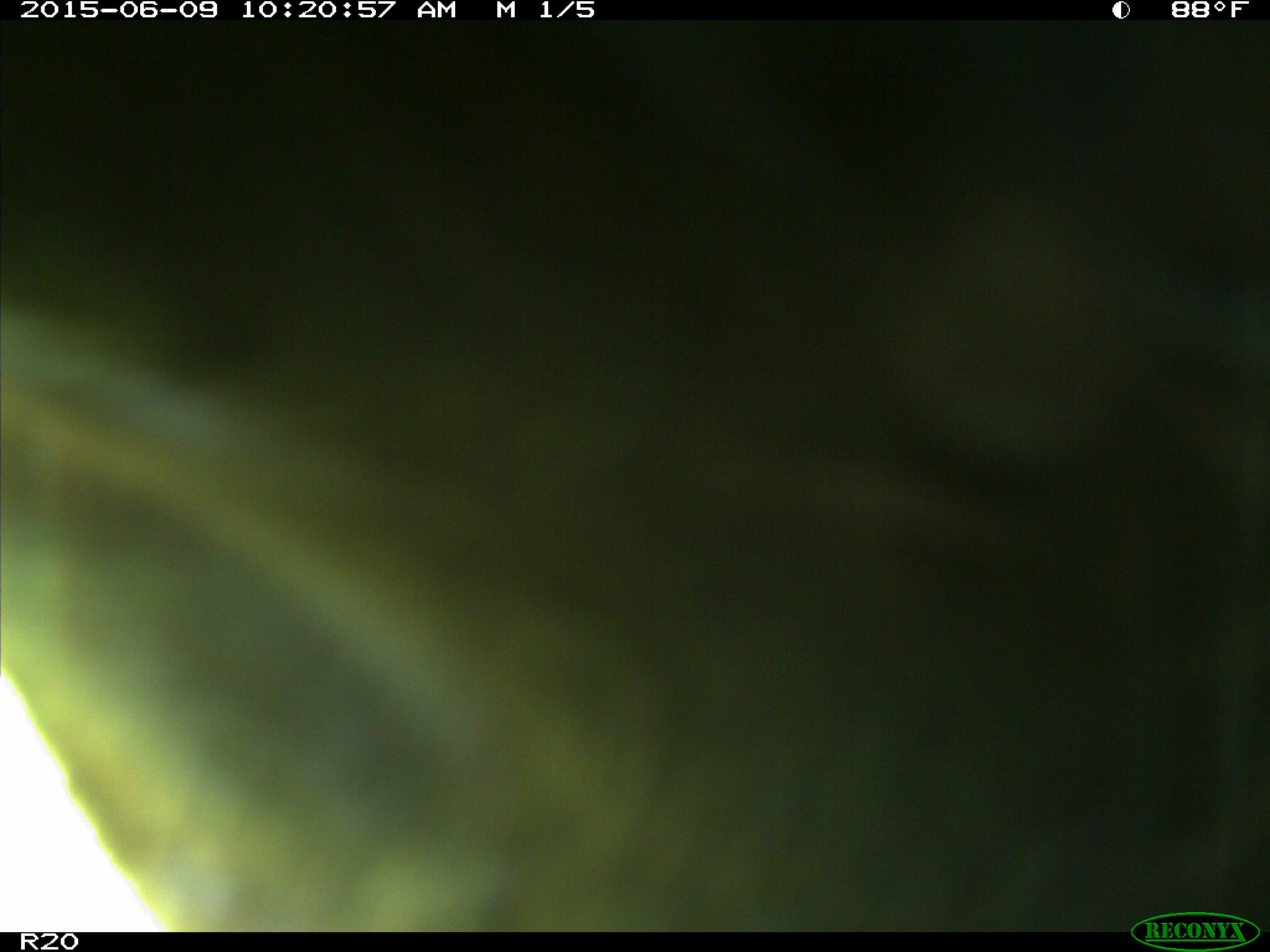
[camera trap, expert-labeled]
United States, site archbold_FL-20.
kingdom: Animalia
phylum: Chordata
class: Mammalia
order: Artiodactyla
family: Bovidae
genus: Bos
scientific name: Bos taurus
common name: domestic cow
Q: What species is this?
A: Bos taurus (domestic cow).